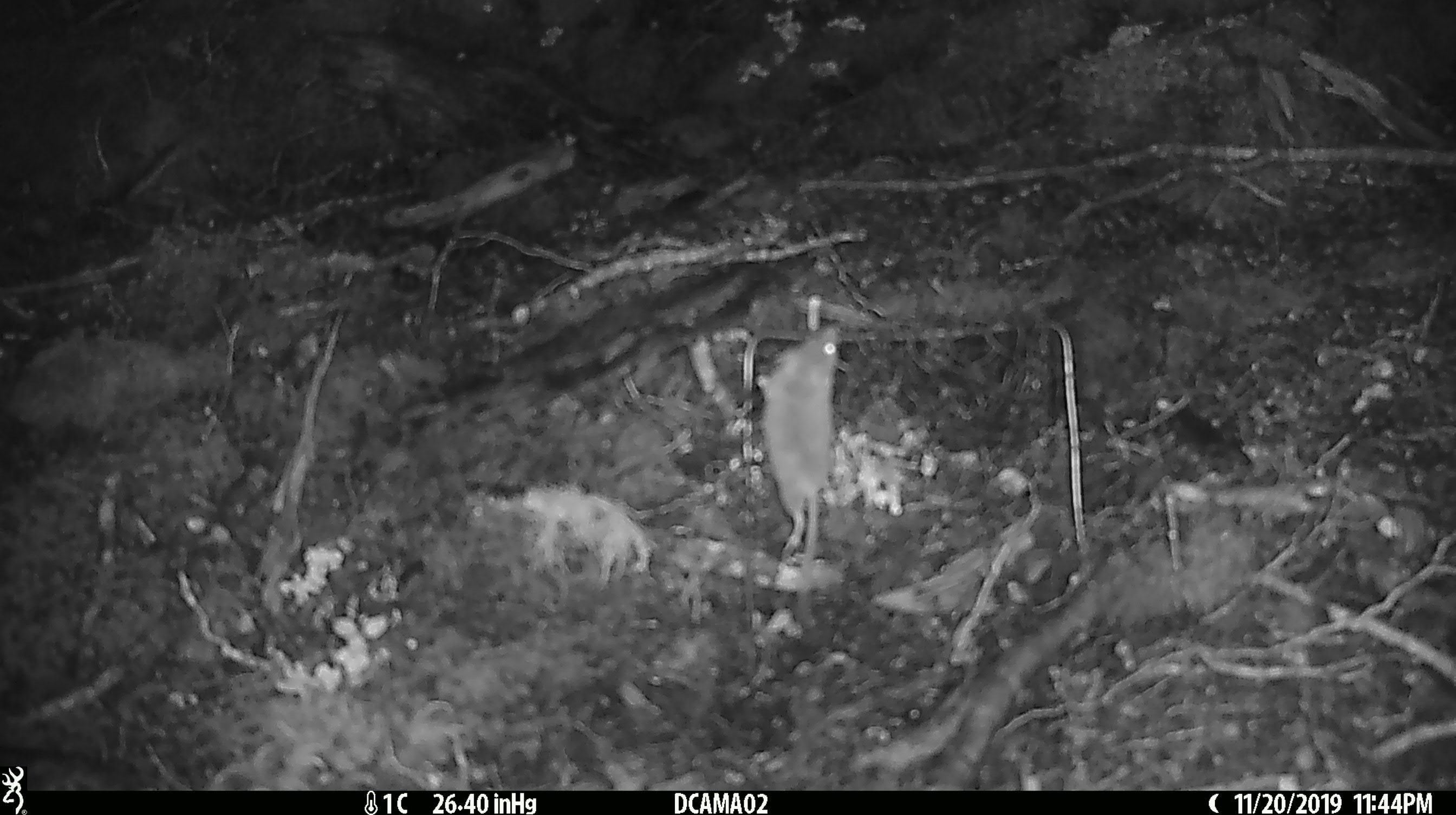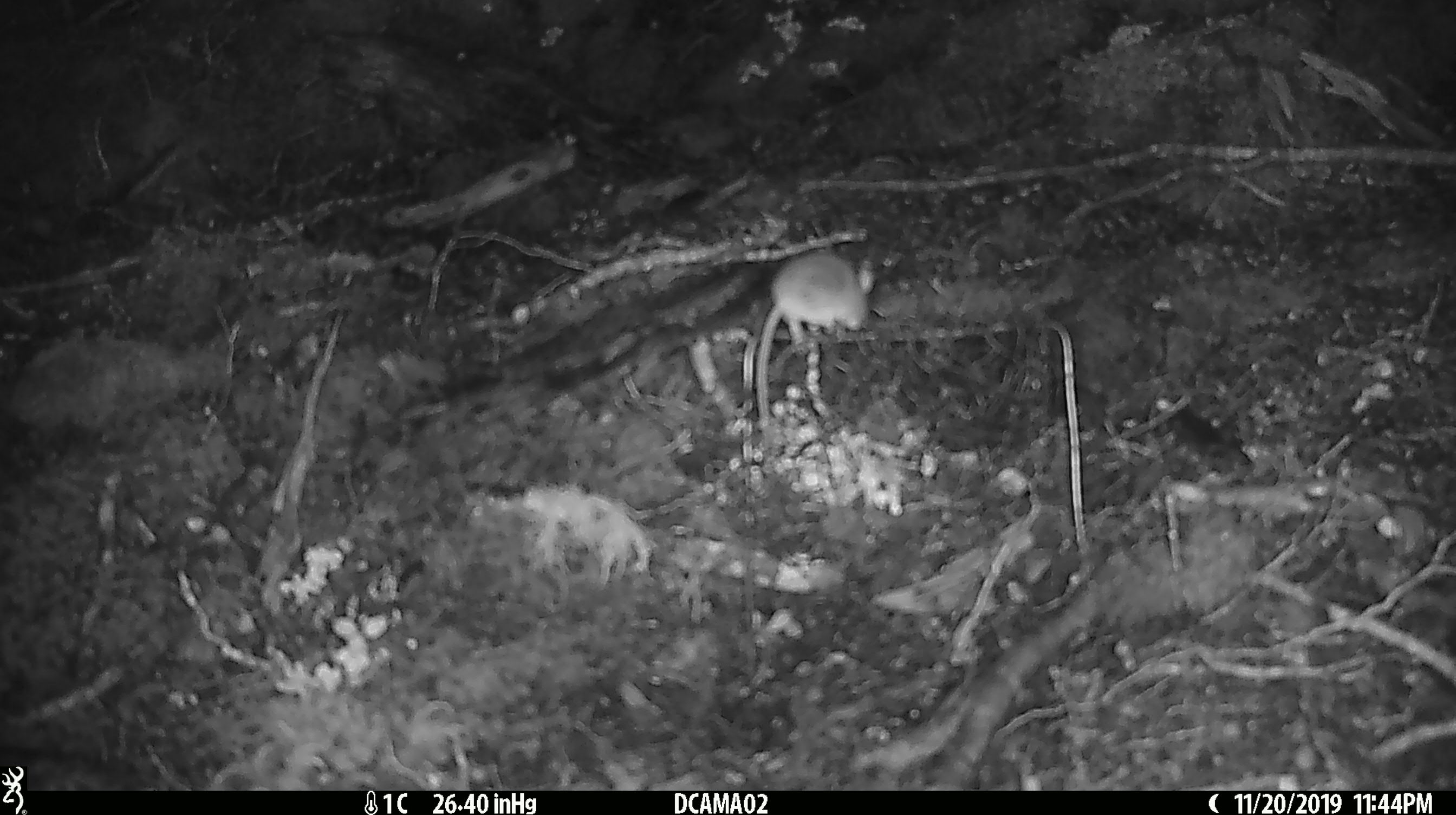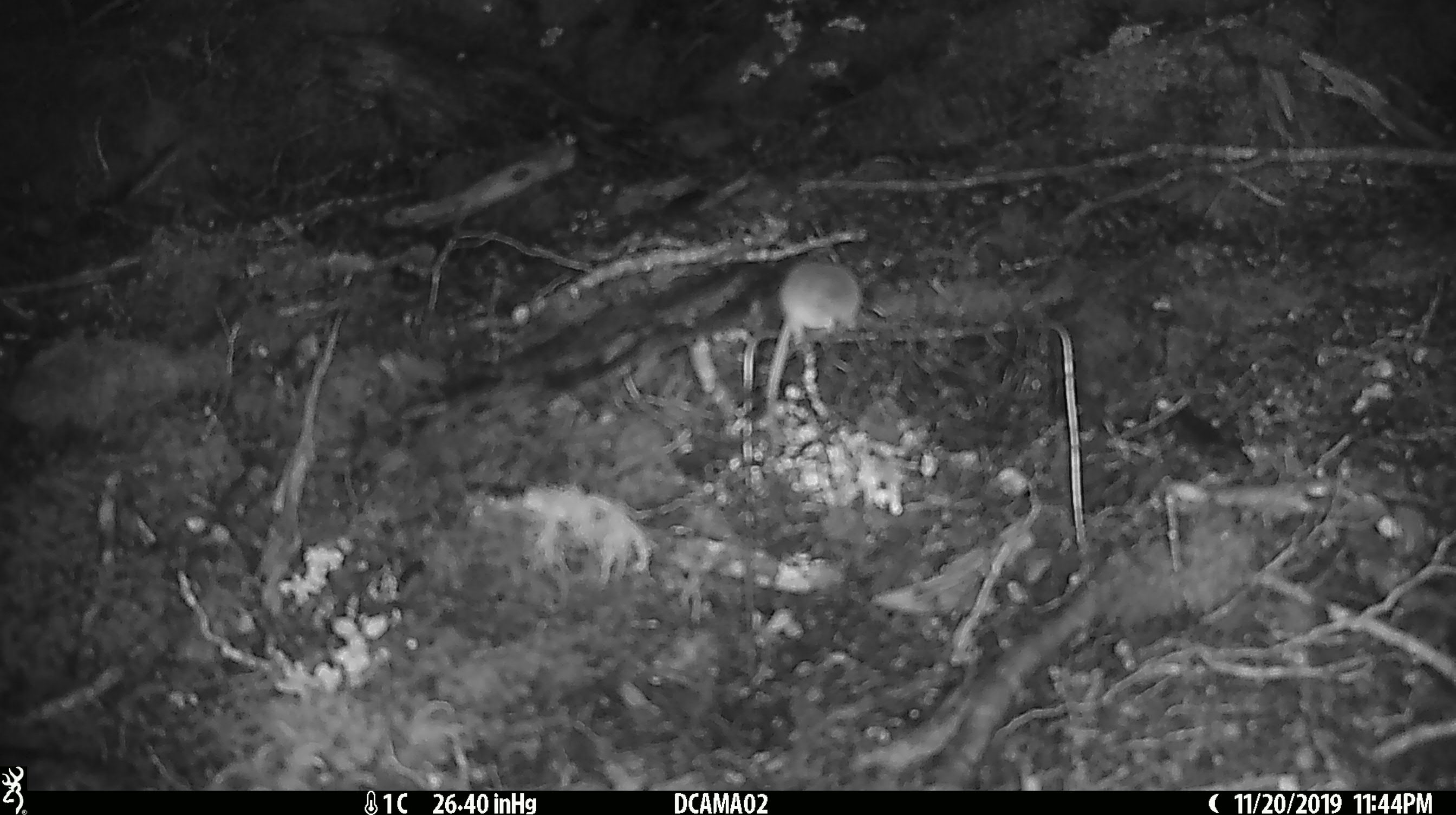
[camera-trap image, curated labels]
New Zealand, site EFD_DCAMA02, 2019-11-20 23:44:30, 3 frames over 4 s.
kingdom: Animalia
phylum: Chordata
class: Mammalia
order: Rodentia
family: Muridae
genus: Mus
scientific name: Mus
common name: mouse